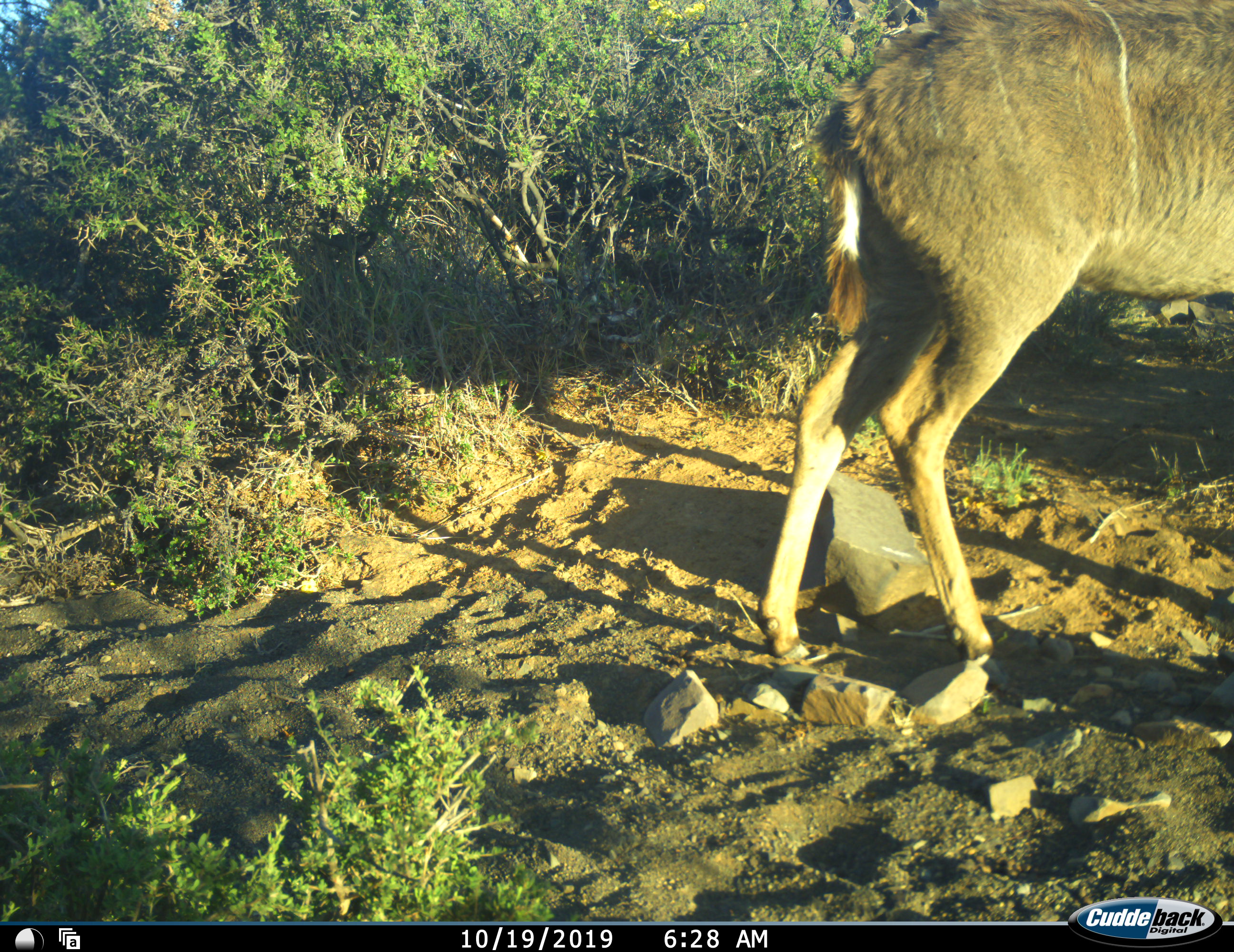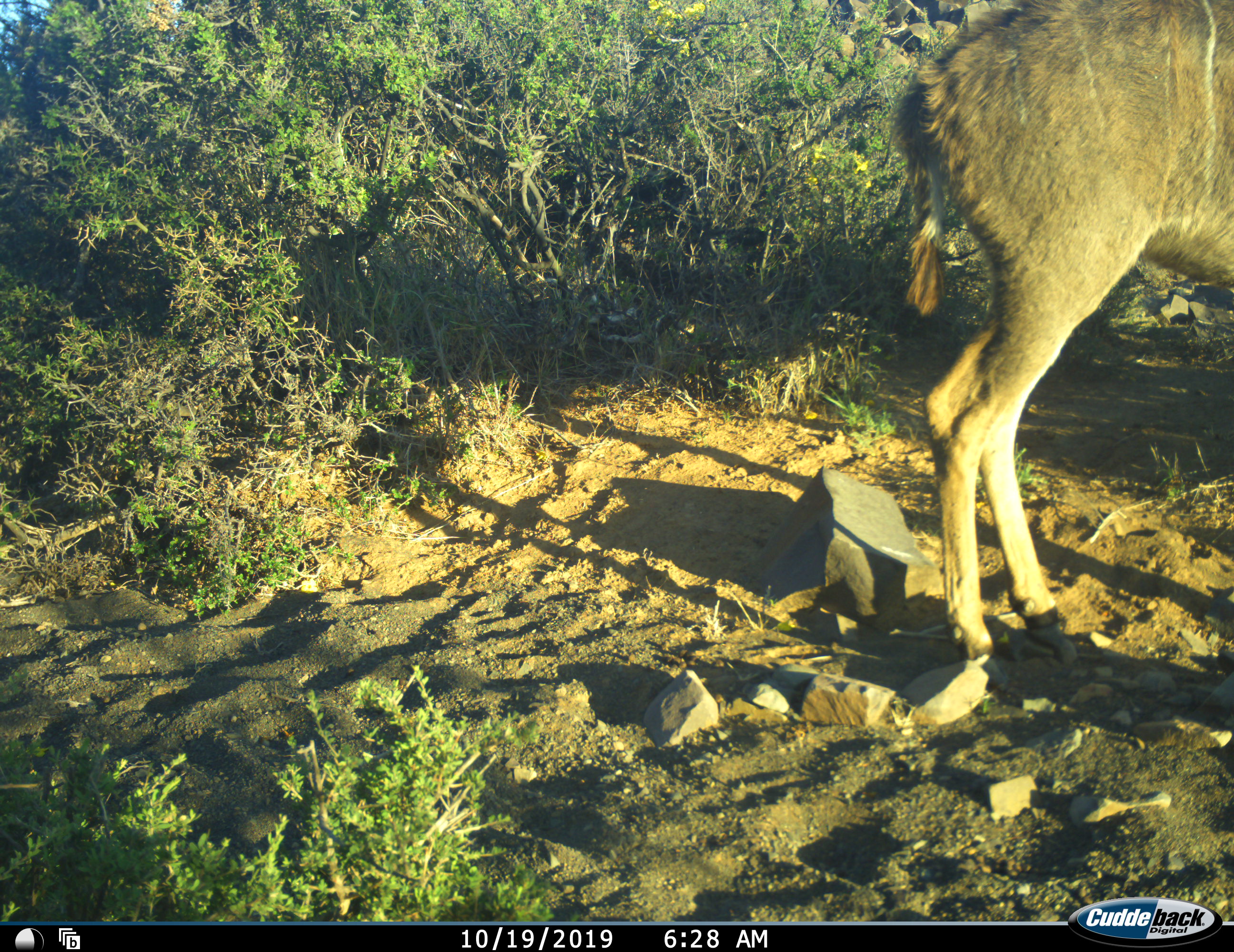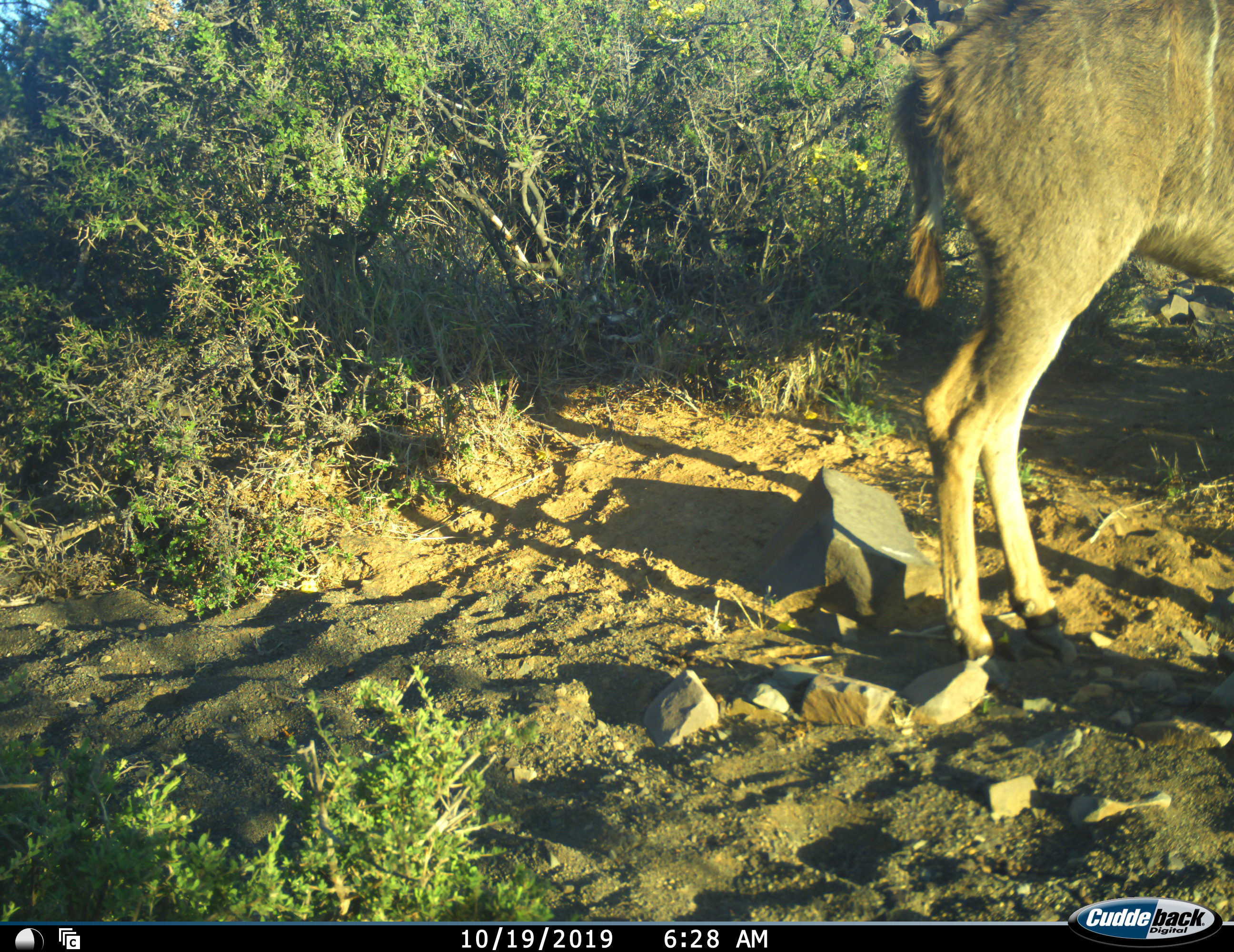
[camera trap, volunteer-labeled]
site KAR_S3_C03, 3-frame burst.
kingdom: Animalia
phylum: Chordata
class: Mammalia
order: Artiodactyla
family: Bovidae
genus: Tragelaphus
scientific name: Tragelaphus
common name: kudu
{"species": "kudu (Tragelaphus)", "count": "1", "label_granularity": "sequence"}